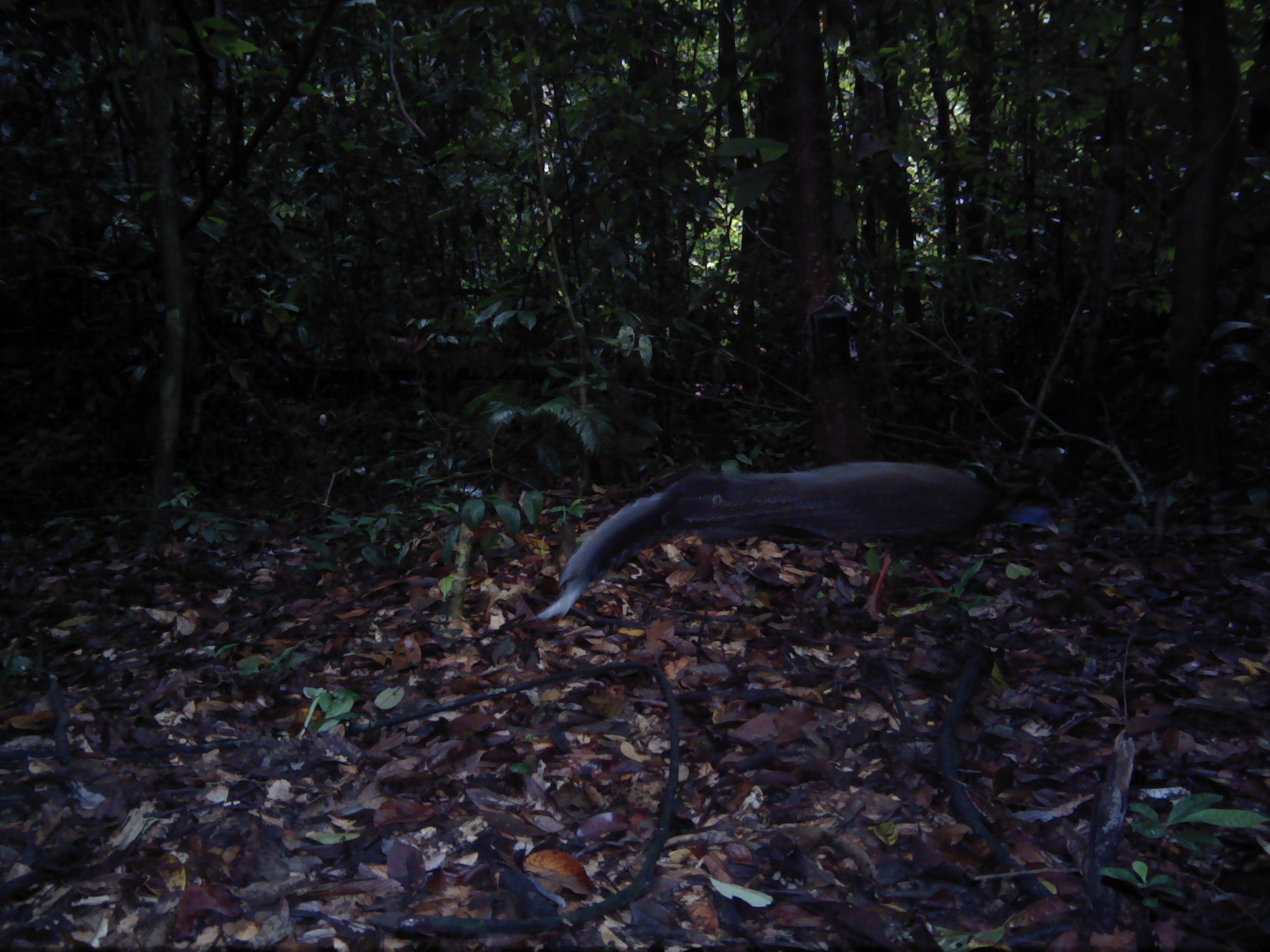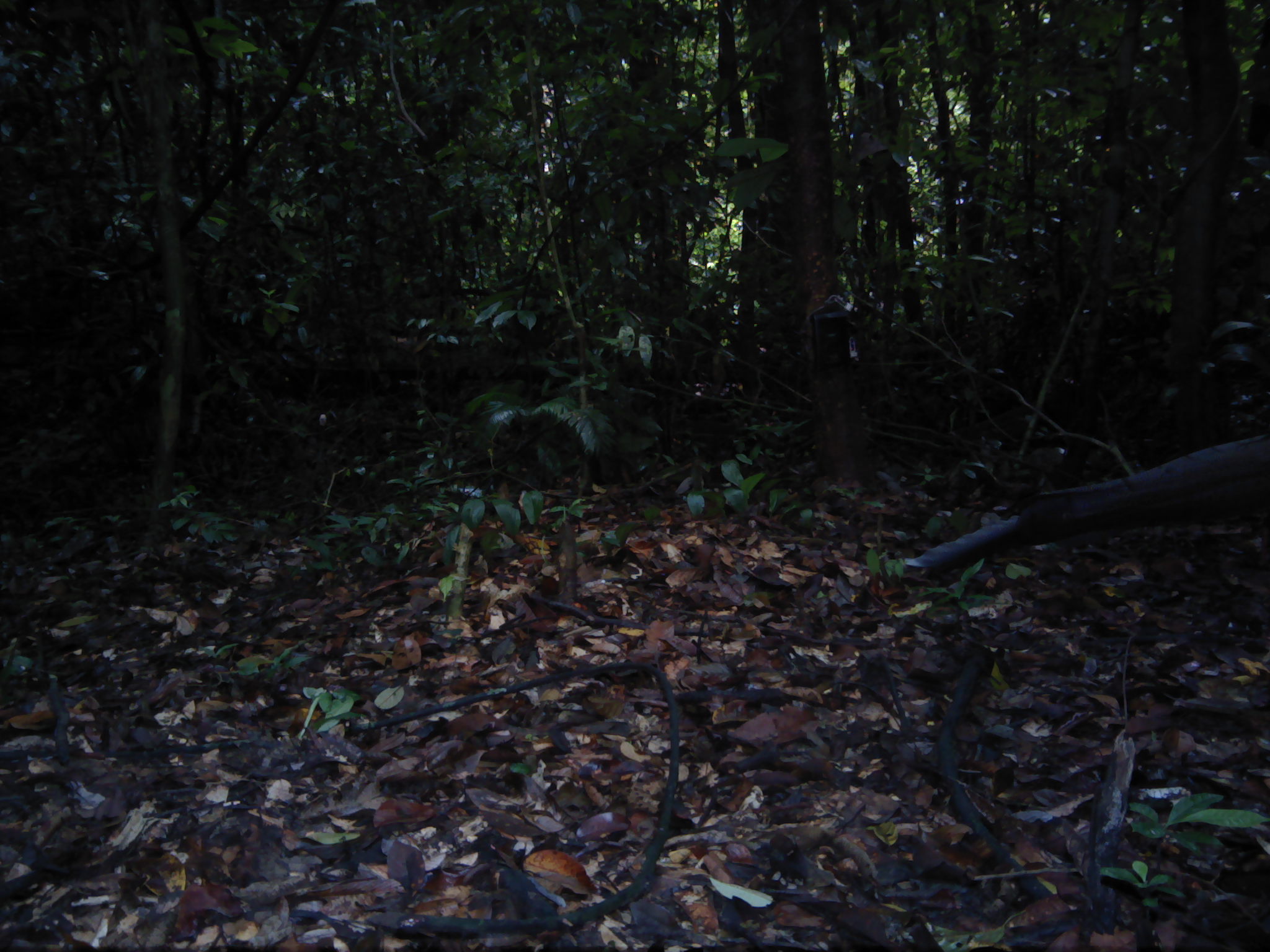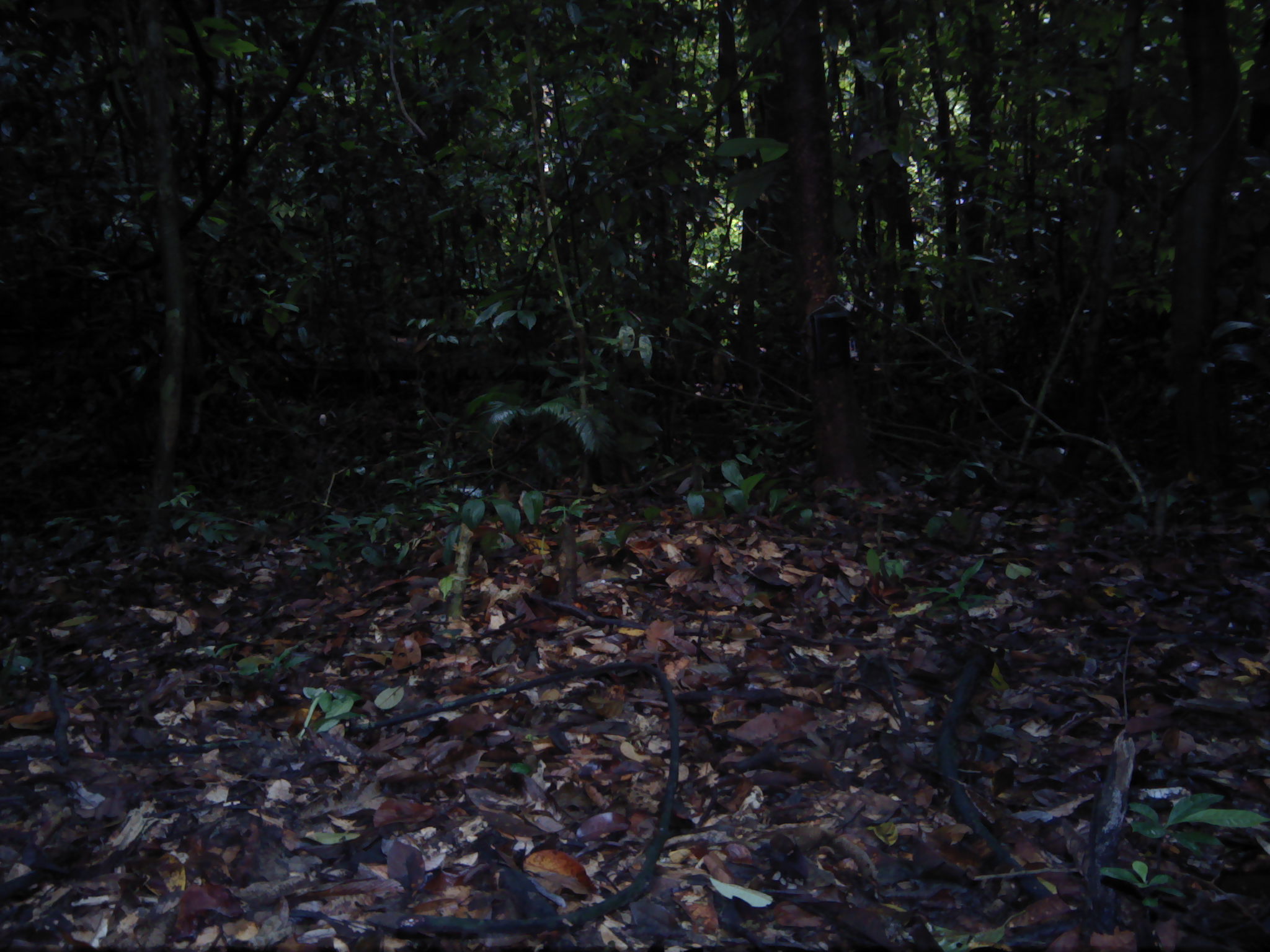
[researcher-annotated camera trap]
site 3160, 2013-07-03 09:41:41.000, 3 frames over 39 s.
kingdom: Animalia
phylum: Chordata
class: Aves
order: Galliformes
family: Phasianidae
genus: Argusianus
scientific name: Argusianus argus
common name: great argus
Argusianus argus (great argus), count 1.